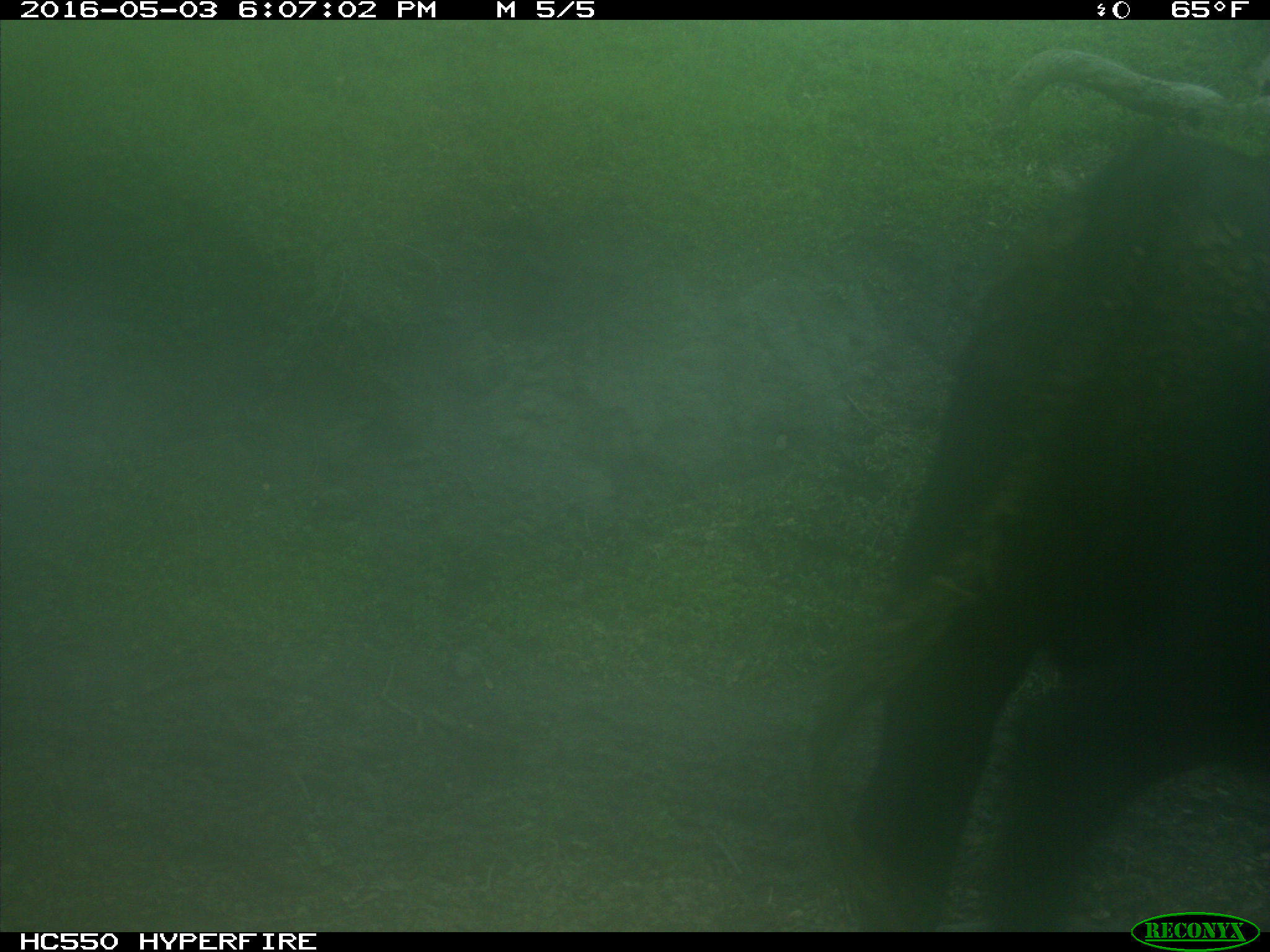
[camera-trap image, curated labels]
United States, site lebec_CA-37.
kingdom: Animalia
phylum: Chordata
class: Mammalia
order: Artiodactyla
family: Bovidae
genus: Bos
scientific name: Bos taurus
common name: domestic cow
Bos taurus (domestic cow).